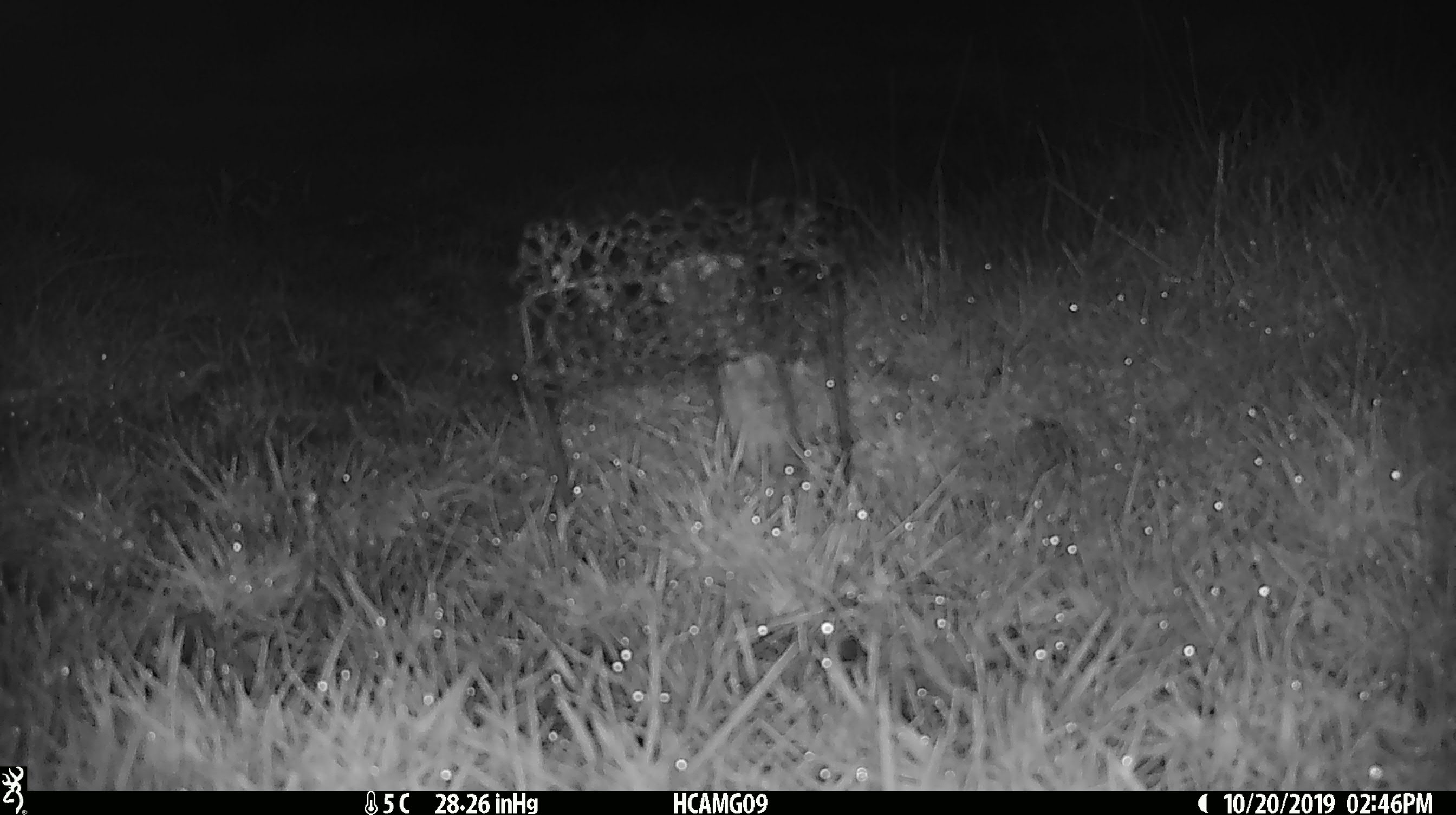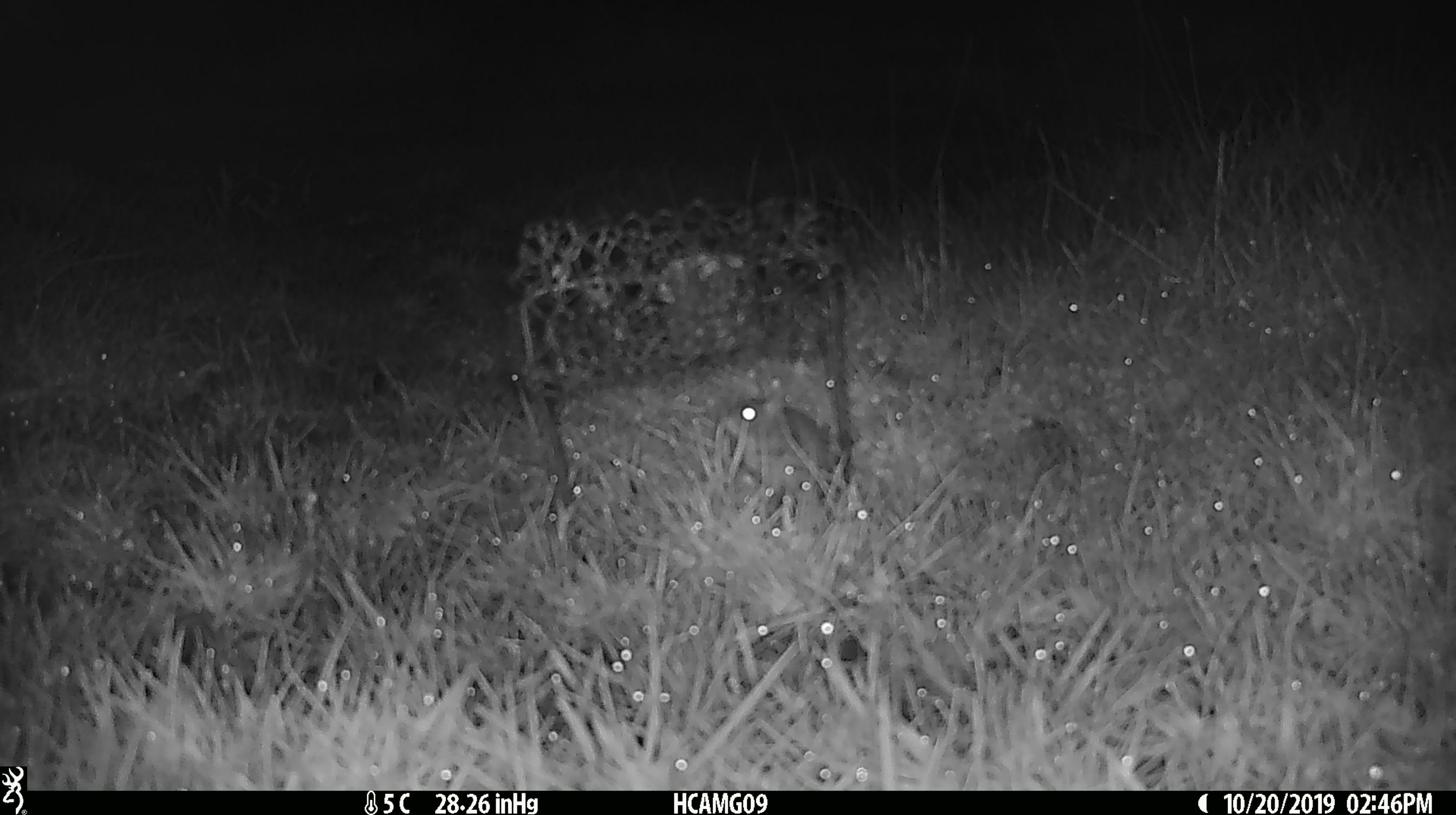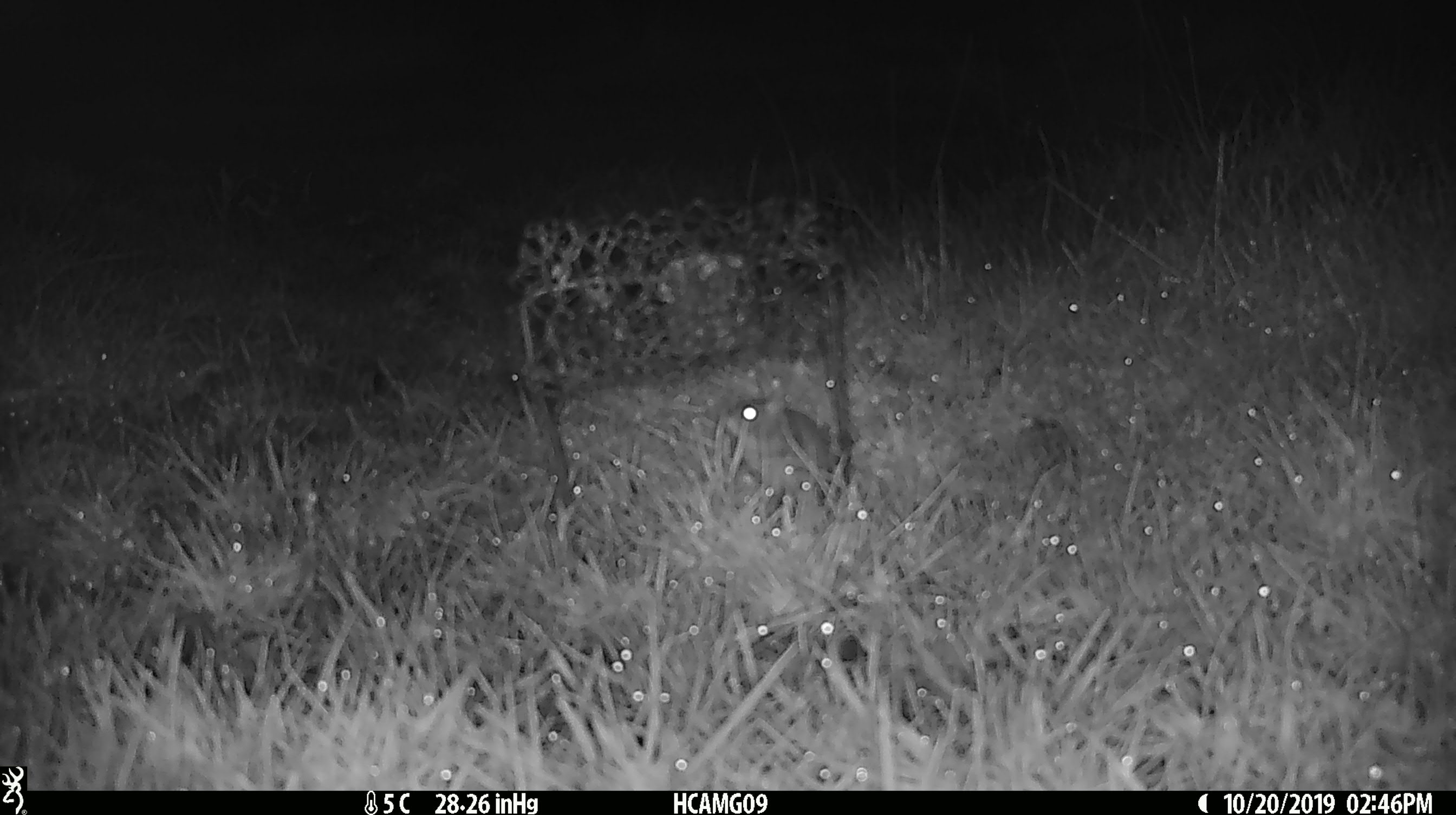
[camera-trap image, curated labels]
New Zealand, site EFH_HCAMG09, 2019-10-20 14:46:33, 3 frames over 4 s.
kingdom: Animalia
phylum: Chordata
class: Mammalia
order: Rodentia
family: Muridae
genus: Mus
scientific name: Mus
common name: mouse